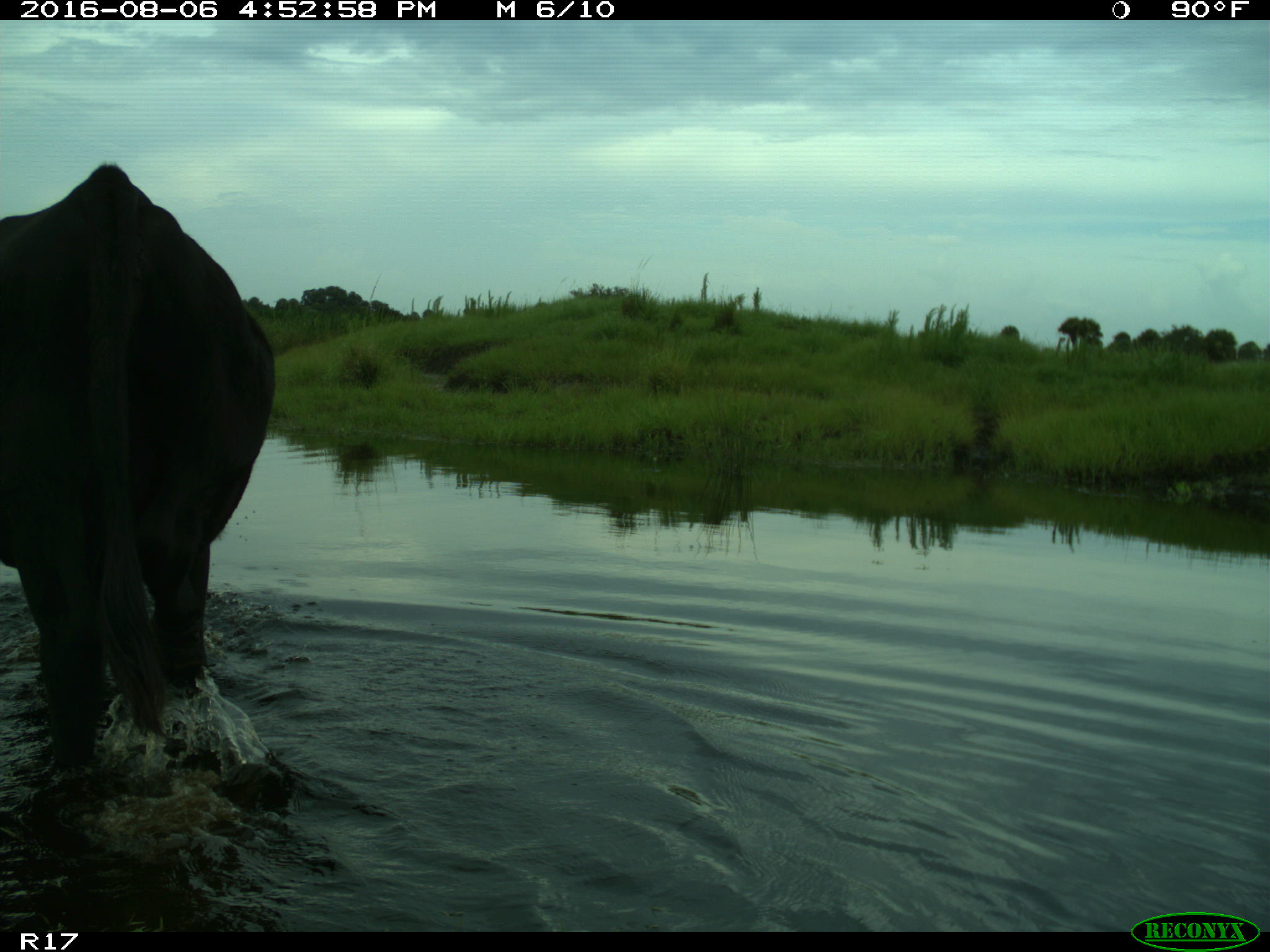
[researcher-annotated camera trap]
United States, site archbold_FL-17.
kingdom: Animalia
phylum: Chordata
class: Mammalia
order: Artiodactyla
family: Bovidae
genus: Bos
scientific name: Bos taurus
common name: domestic cow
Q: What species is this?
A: Bos taurus (domestic cow).